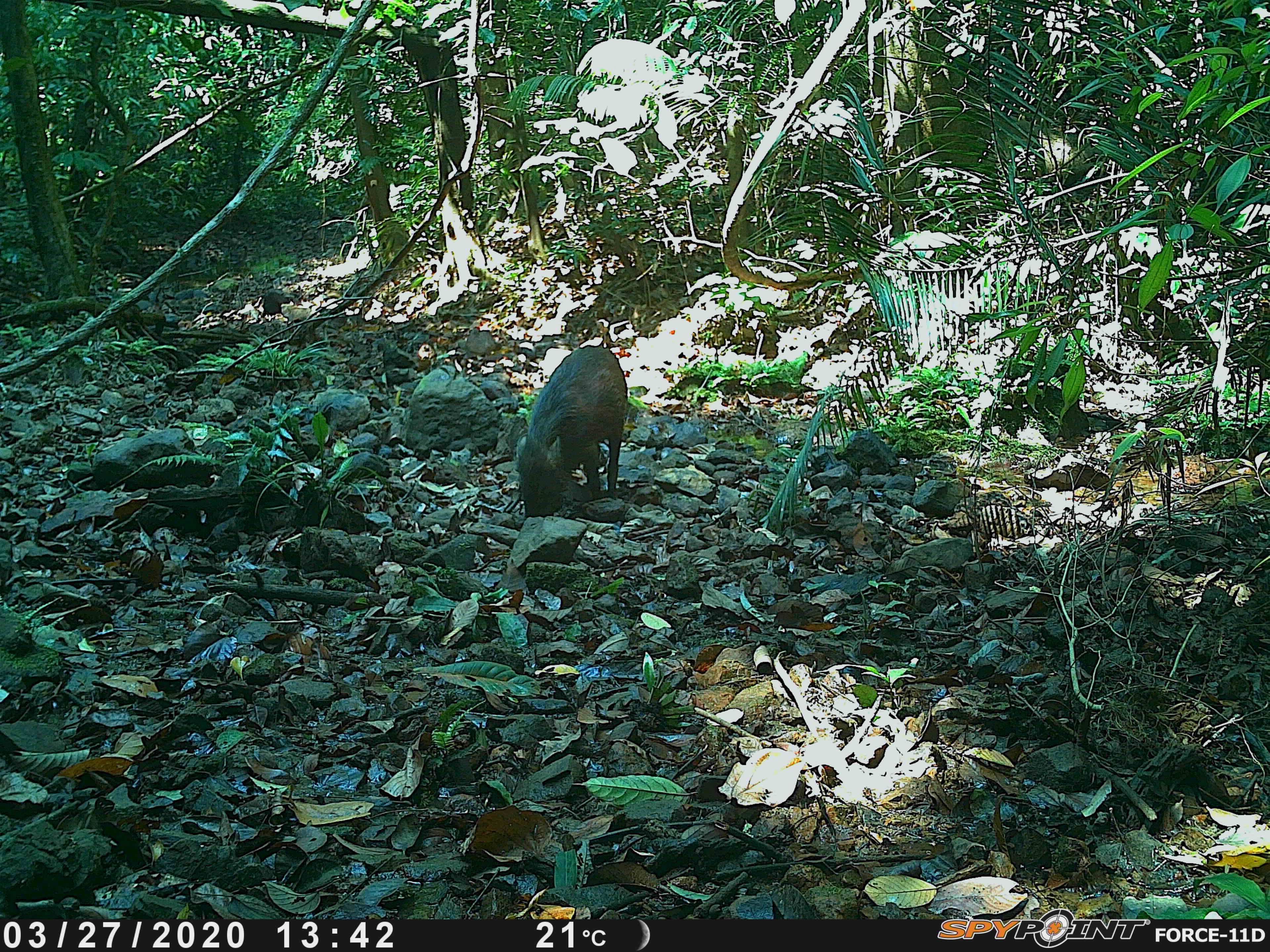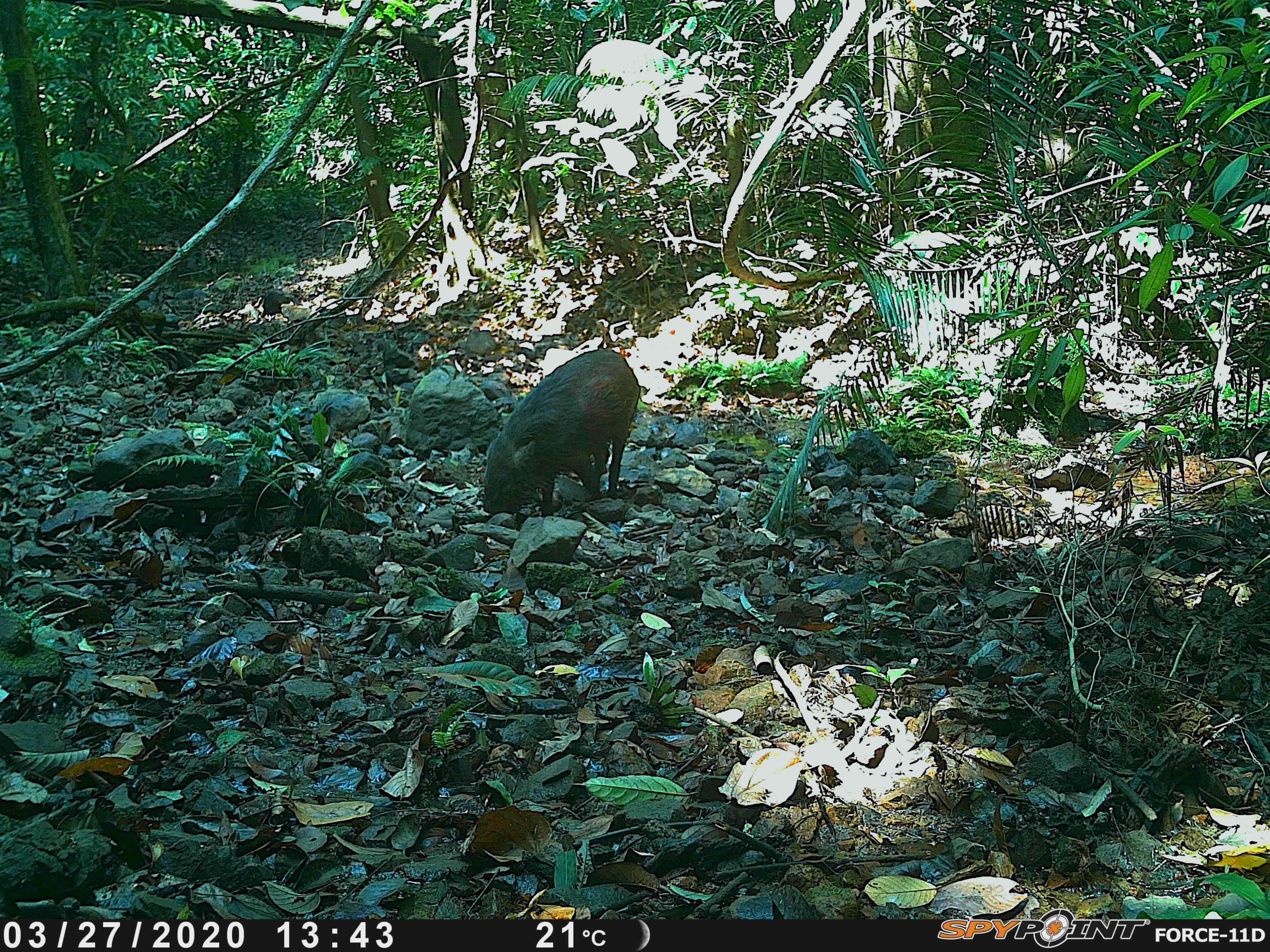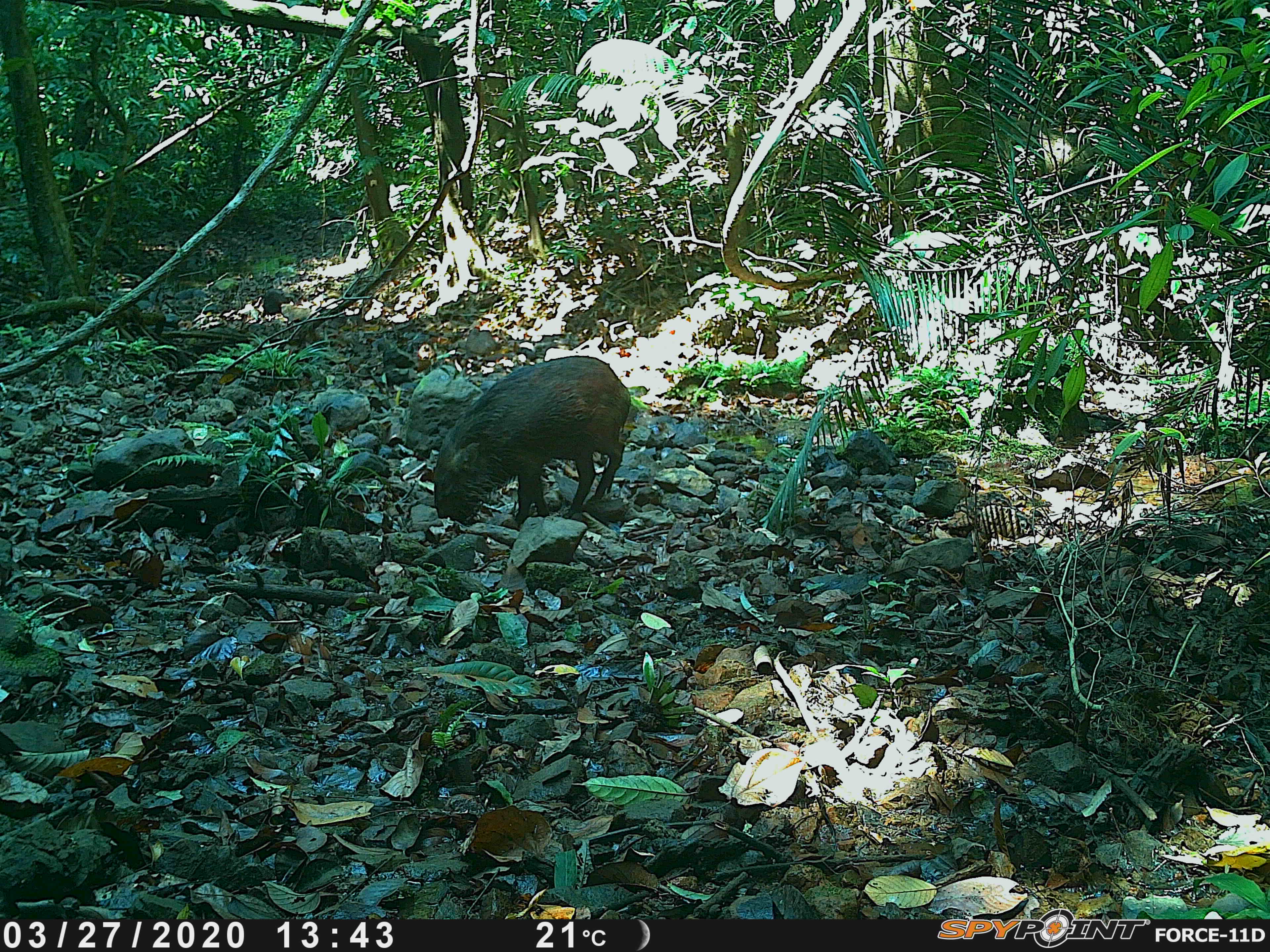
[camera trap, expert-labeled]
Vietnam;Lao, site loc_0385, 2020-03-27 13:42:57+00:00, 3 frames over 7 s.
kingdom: Animalia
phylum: Chordata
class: Mammalia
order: Artiodactyla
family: Suidae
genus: Sus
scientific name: Sus scrofa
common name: eurasian wild pig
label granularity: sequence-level